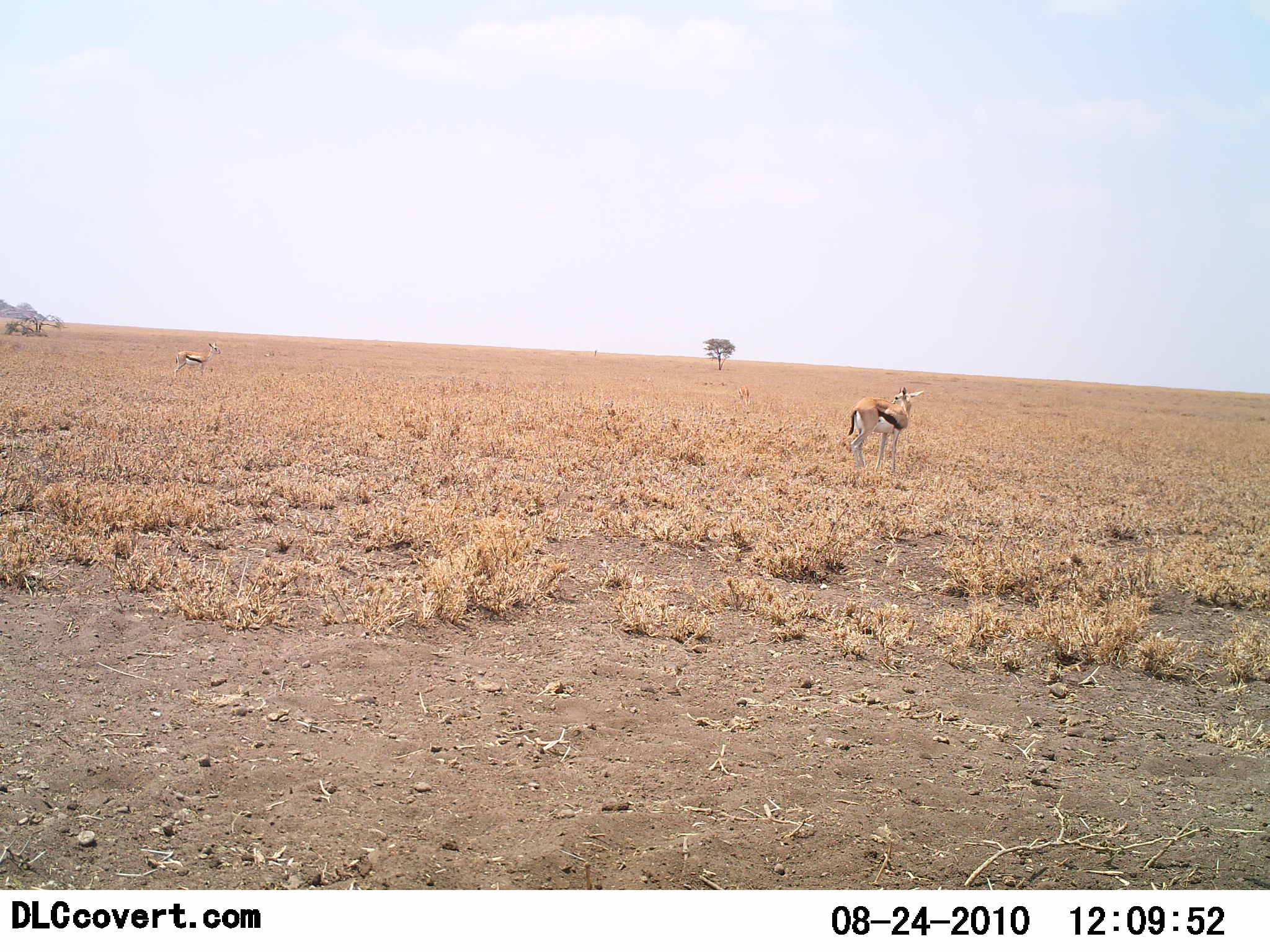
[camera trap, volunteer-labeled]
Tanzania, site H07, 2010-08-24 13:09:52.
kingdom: Animalia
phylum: Chordata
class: Mammalia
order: Artiodactyla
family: Bovidae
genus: Eudorcas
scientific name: Eudorcas thomsonii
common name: thomson's gazelle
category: gazellethomsons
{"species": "gazellethomsons (thomson's gazelle) (Eudorcas thomsonii)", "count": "2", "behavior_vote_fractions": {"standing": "95%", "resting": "5%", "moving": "0%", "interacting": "5%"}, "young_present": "0%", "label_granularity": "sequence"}